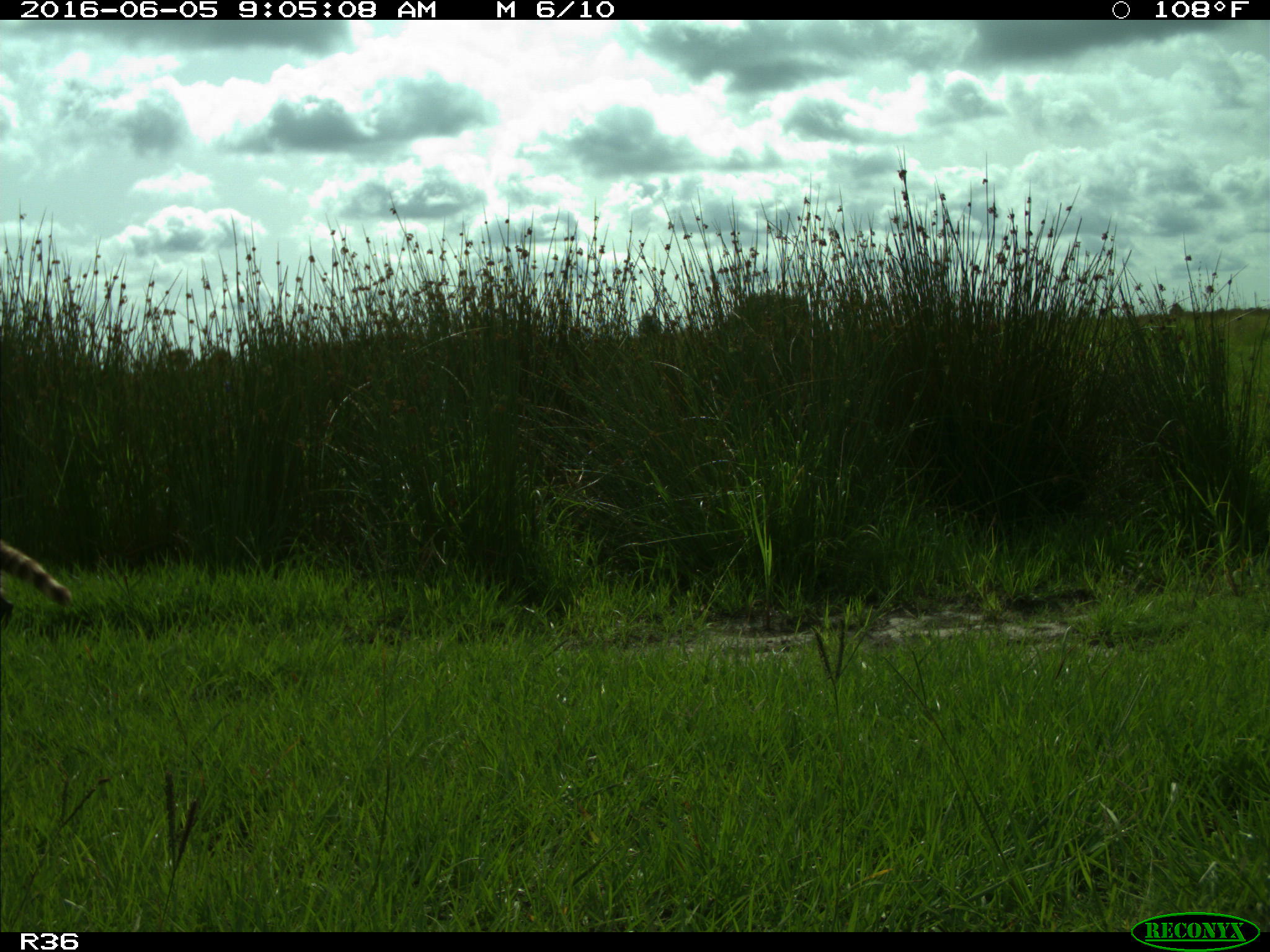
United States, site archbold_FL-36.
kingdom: Animalia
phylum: Chordata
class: Mammalia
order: Carnivora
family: Procyonidae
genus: Procyon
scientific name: Procyon lotor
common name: common raccoon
Procyon lotor (common raccoon).